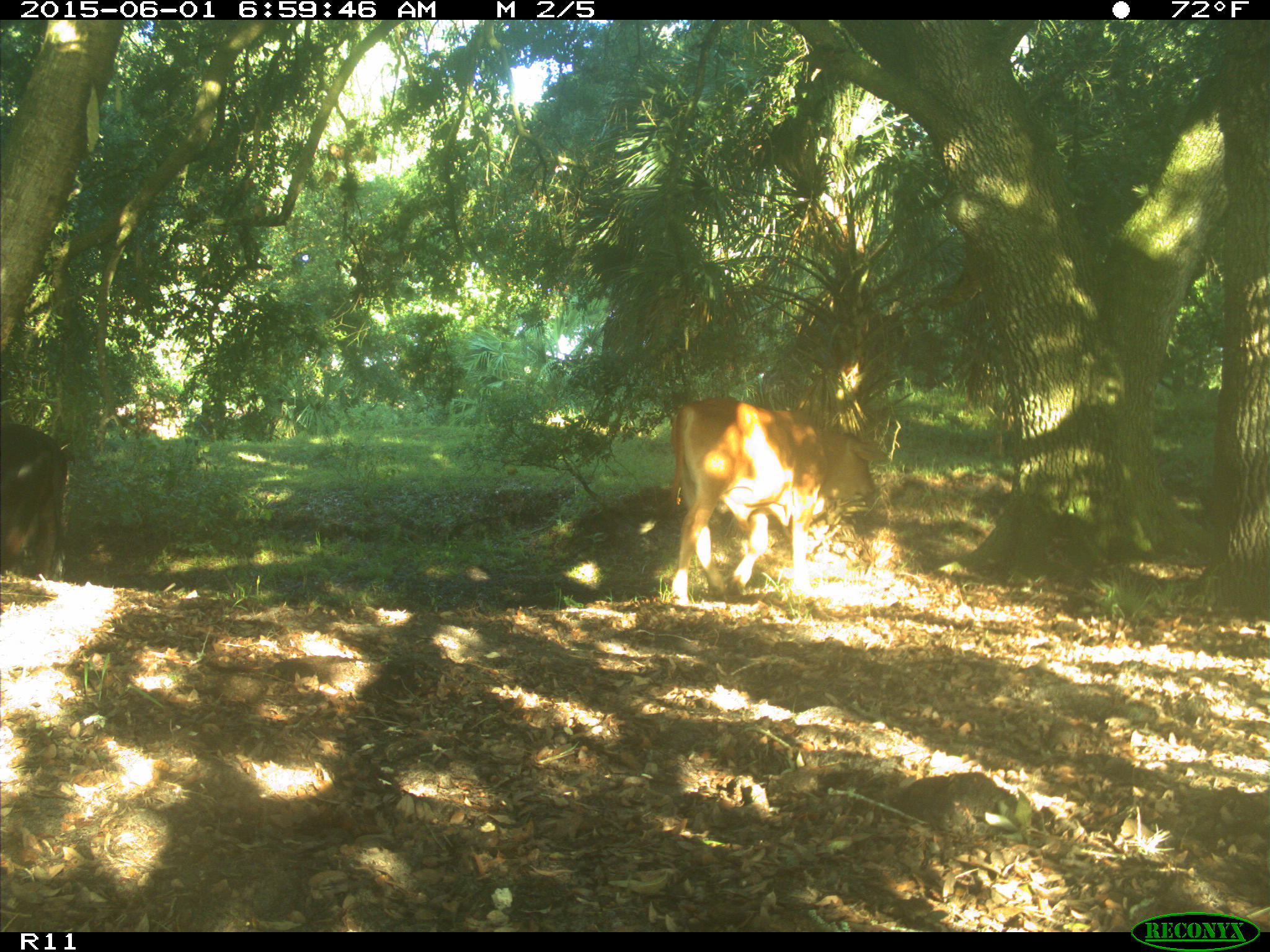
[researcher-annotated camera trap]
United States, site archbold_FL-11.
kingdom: Animalia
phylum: Chordata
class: Mammalia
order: Artiodactyla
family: Bovidae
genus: Bos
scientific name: Bos taurus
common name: domestic cow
Bos taurus (domestic cow).